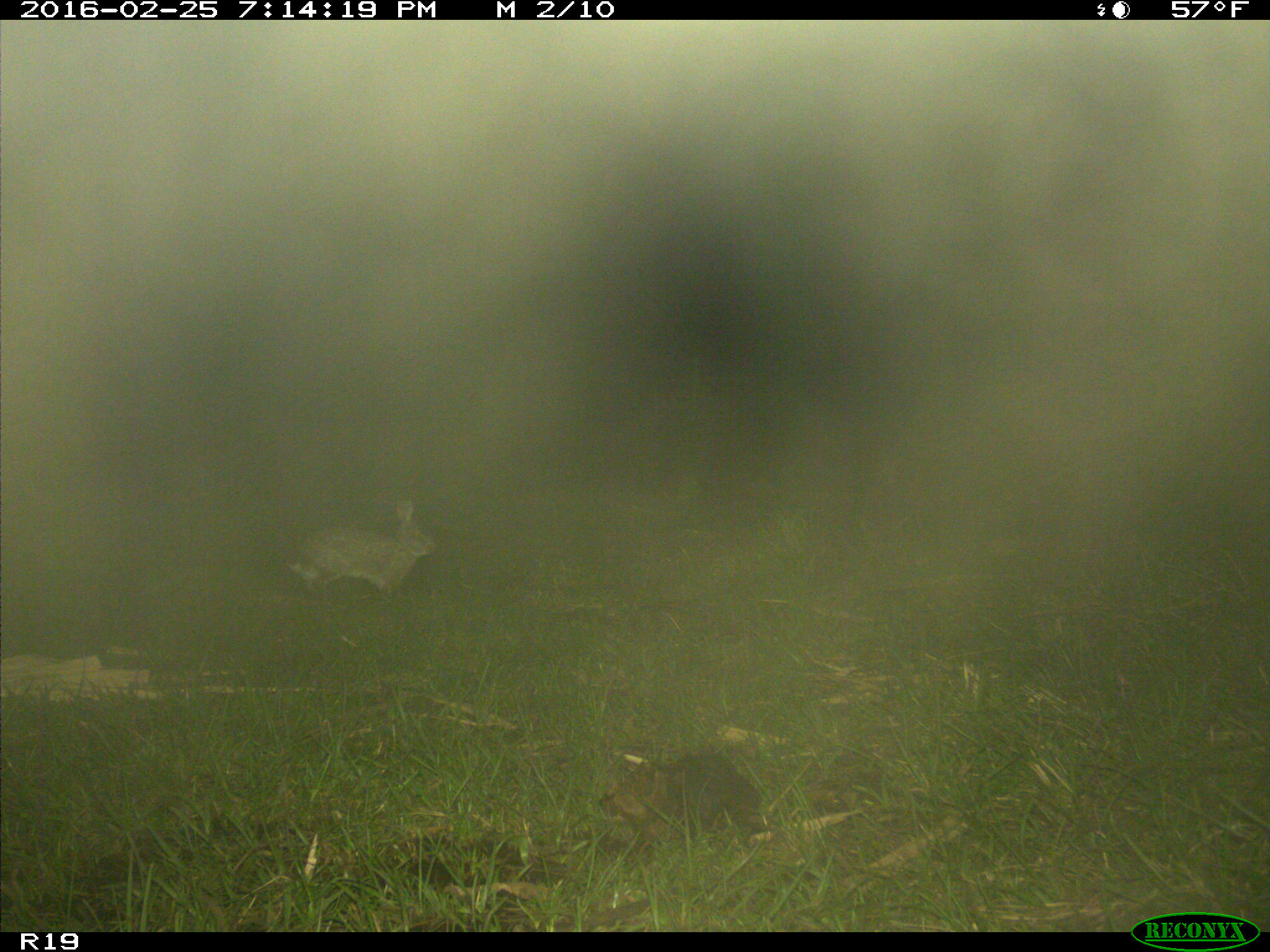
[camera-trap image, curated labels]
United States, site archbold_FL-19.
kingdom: Animalia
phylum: Chordata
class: Mammalia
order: Lagomorpha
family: Leporidae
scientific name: Leporidae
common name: rabbits and hares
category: unidentified rabbit